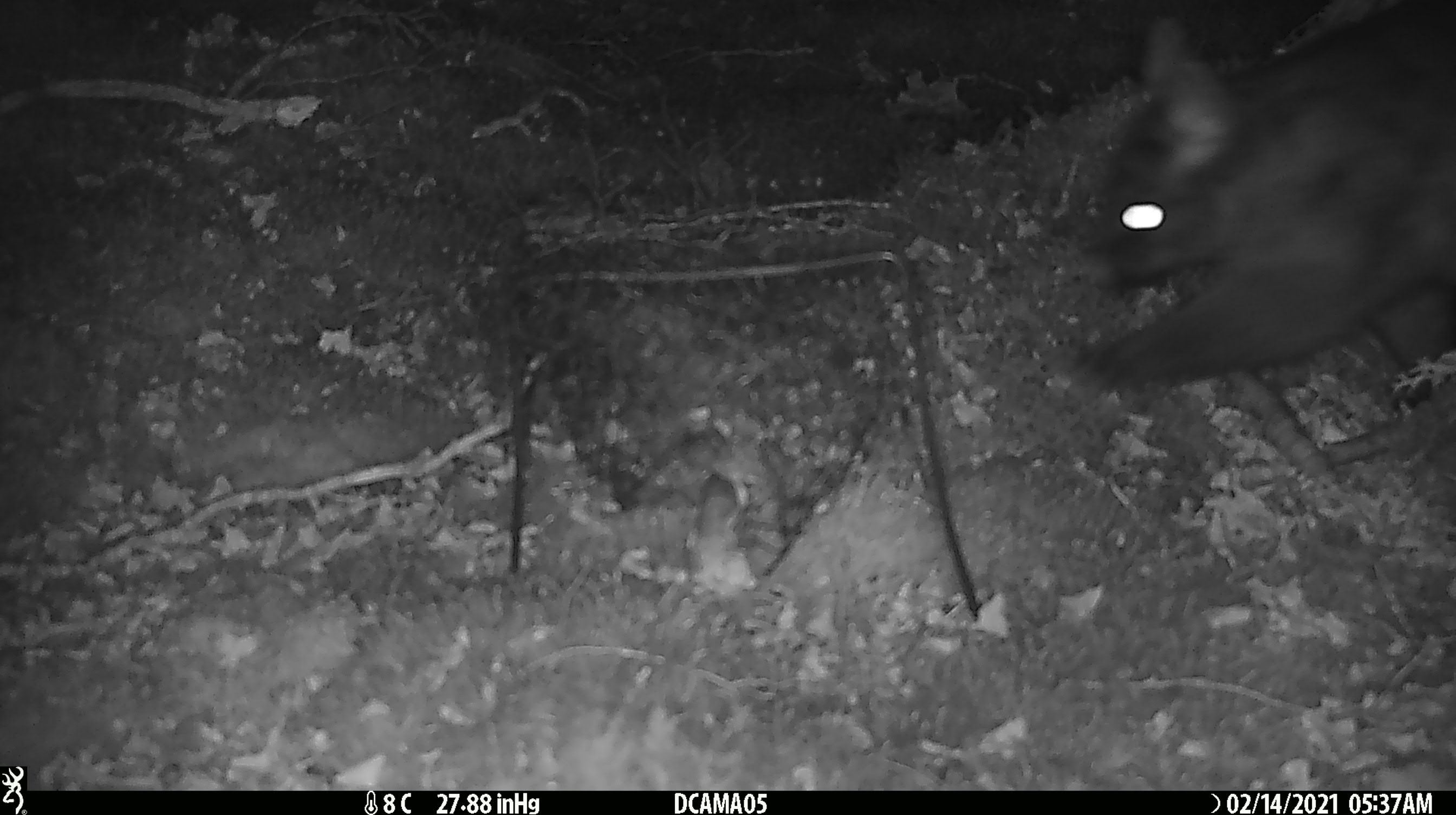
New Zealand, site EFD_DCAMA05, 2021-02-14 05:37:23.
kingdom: Animalia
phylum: Chordata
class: Mammalia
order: Diprotodontia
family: Phalangeridae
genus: Trichosurus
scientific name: Trichosurus vulpecula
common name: common brushtail possum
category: possum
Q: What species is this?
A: Possum (common brushtail possum) (Trichosurus vulpecula).